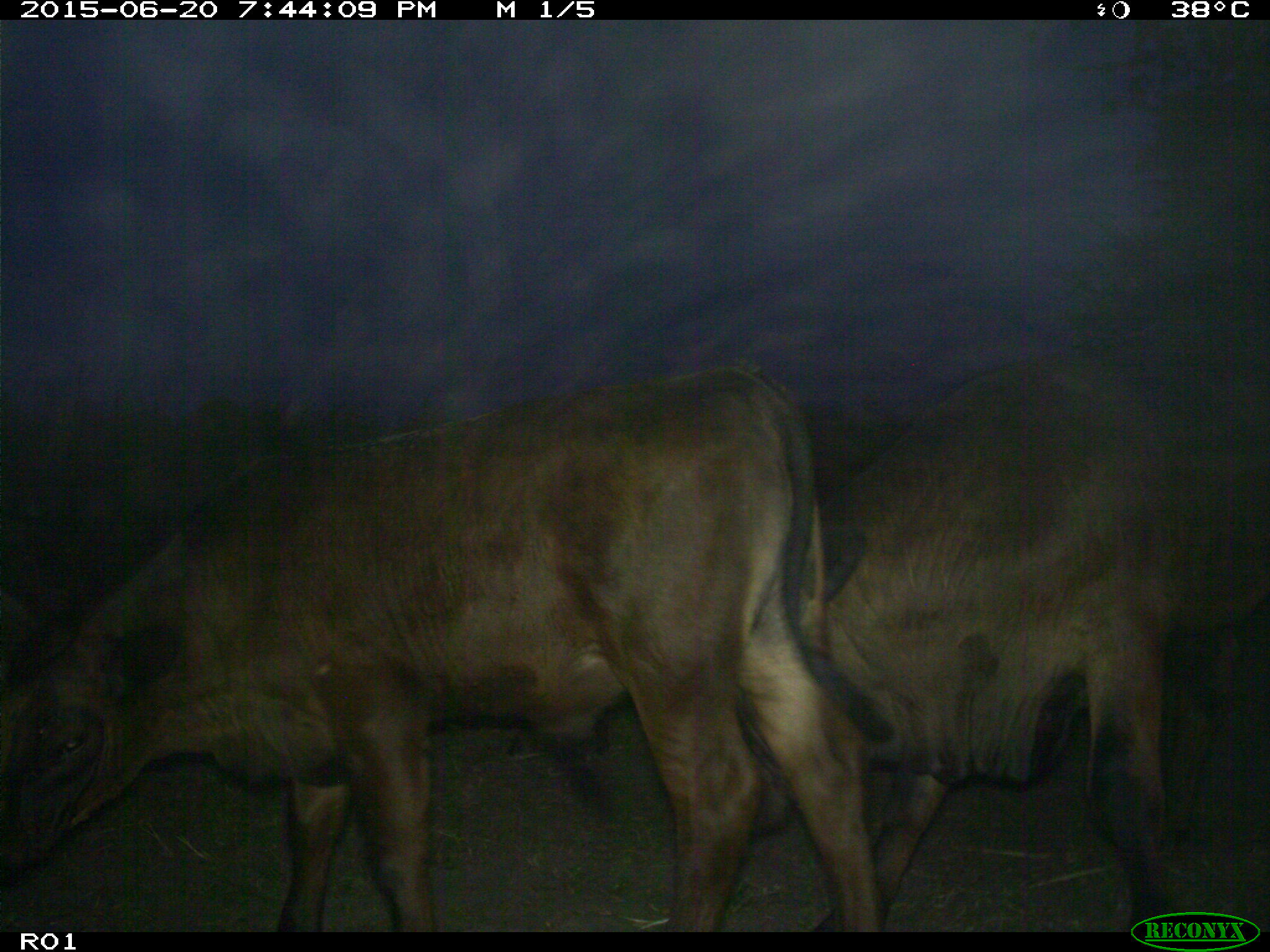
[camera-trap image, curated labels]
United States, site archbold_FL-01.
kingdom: Animalia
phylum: Chordata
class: Mammalia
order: Artiodactyla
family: Bovidae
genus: Bos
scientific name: Bos taurus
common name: domestic cow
Bos taurus (domestic cow).